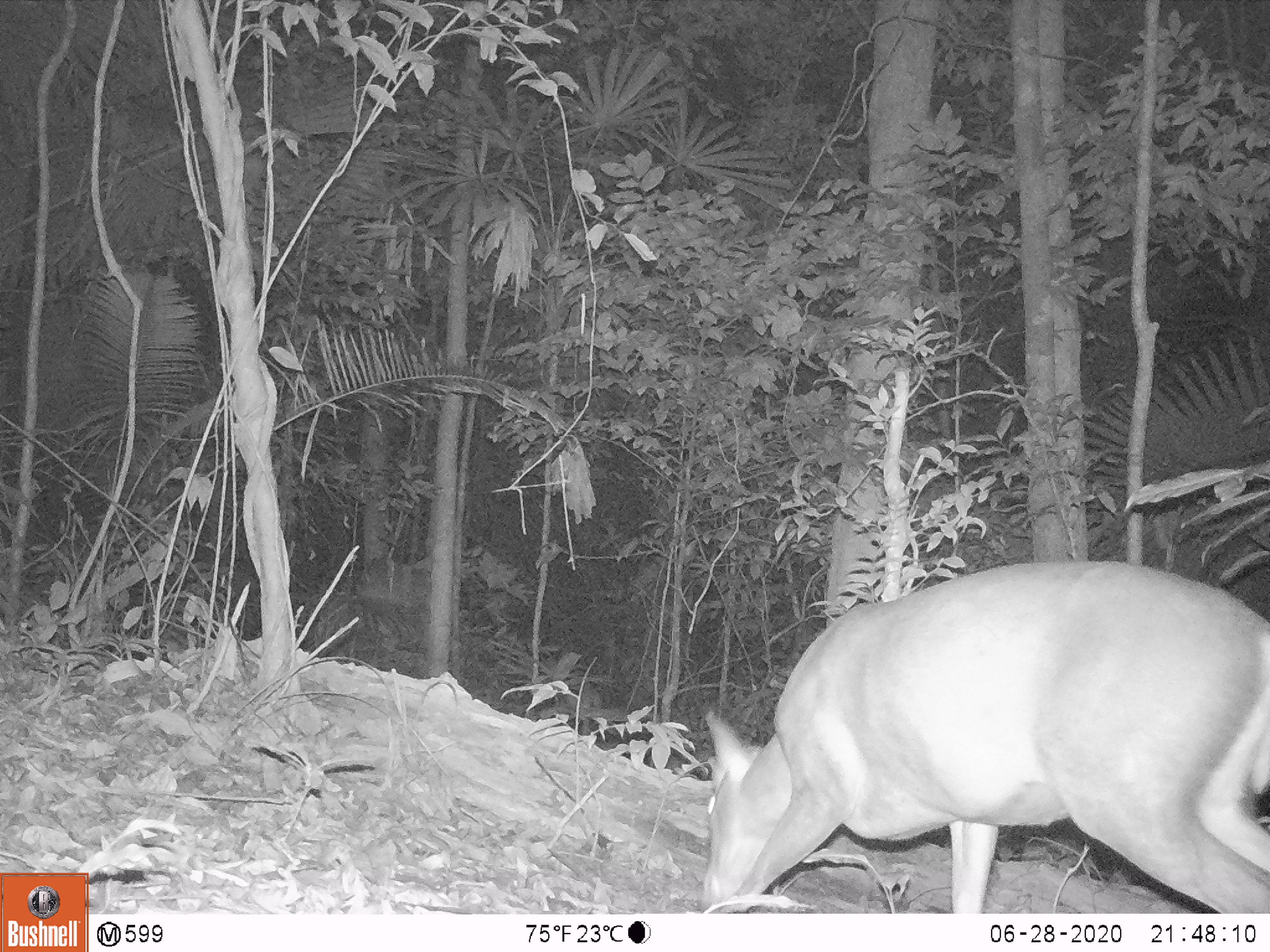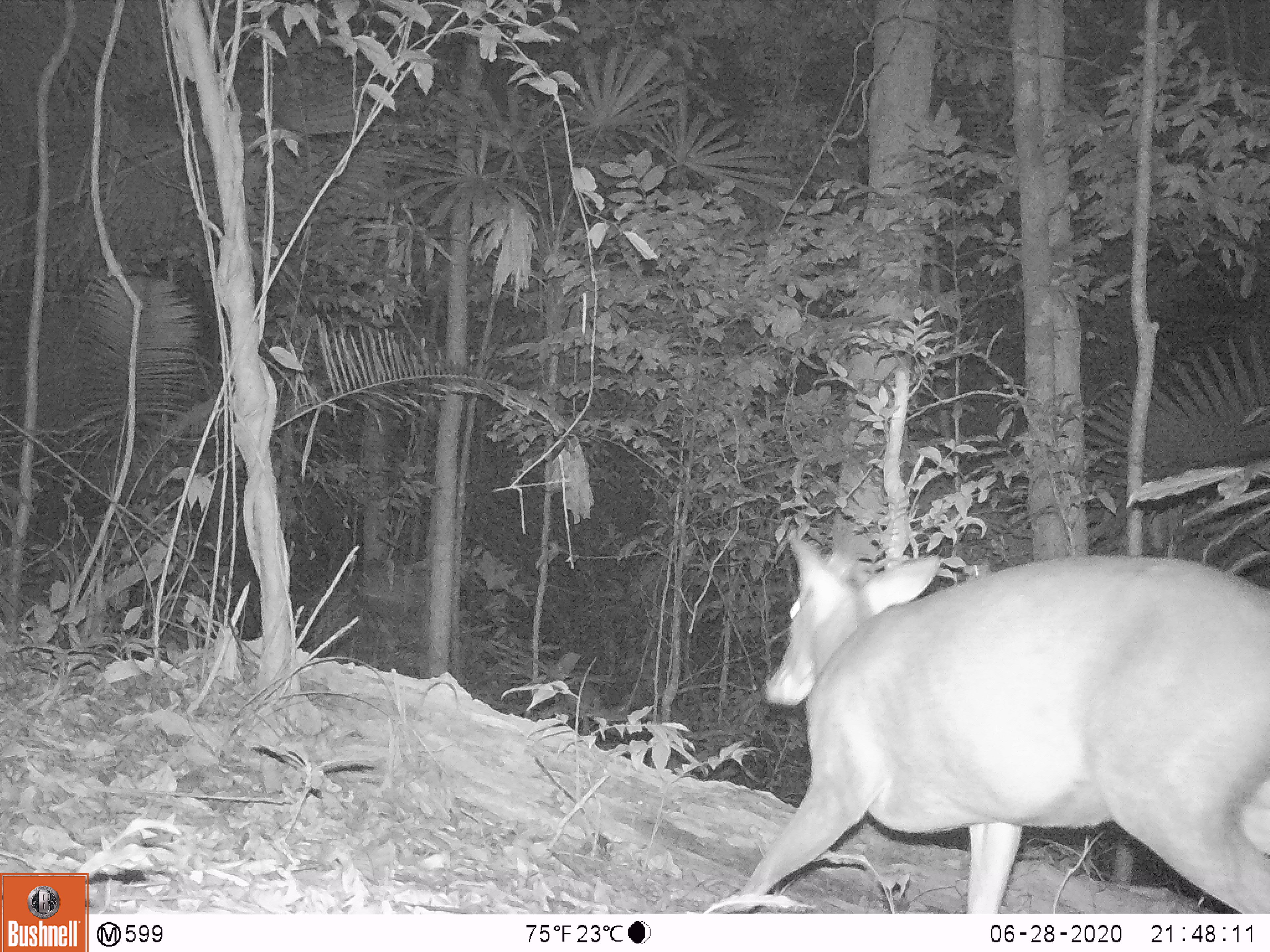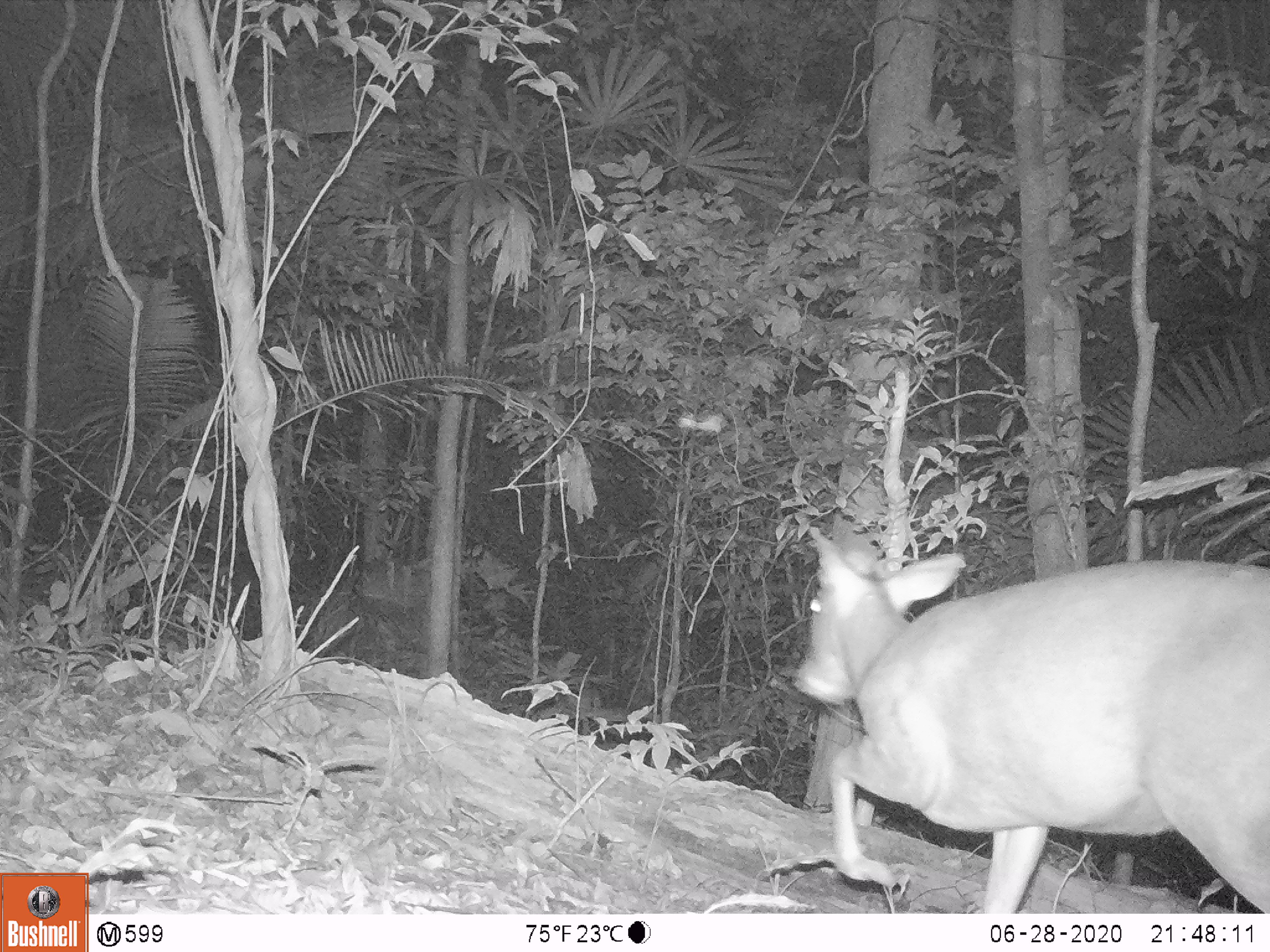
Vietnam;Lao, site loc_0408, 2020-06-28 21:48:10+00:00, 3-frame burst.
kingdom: Animalia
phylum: Chordata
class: Mammalia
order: Artiodactyla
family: Cervidae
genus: Muntiacus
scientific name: Muntiacus vuquangensis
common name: large-antlered muntjac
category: large antlered muntjac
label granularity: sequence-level